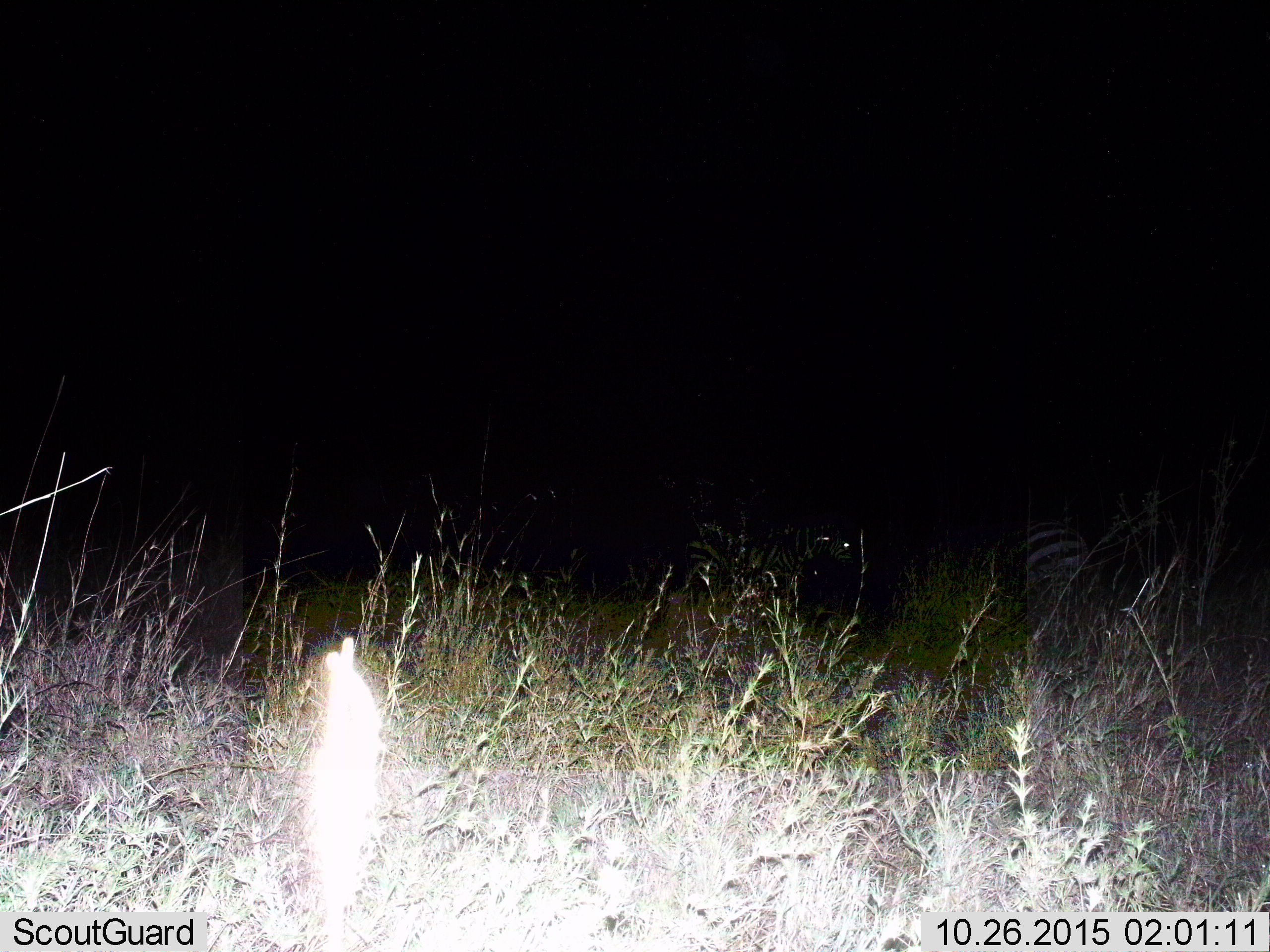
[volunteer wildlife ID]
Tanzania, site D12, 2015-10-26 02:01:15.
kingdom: Animalia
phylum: Chordata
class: Mammalia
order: Perissodactyla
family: Equidae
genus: Equus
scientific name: Equus quagga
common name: plains zebra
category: zebra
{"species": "zebra (plains zebra) (Equus quagga)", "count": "2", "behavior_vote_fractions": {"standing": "82%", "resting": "0%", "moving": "18%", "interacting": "0%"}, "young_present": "9%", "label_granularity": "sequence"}